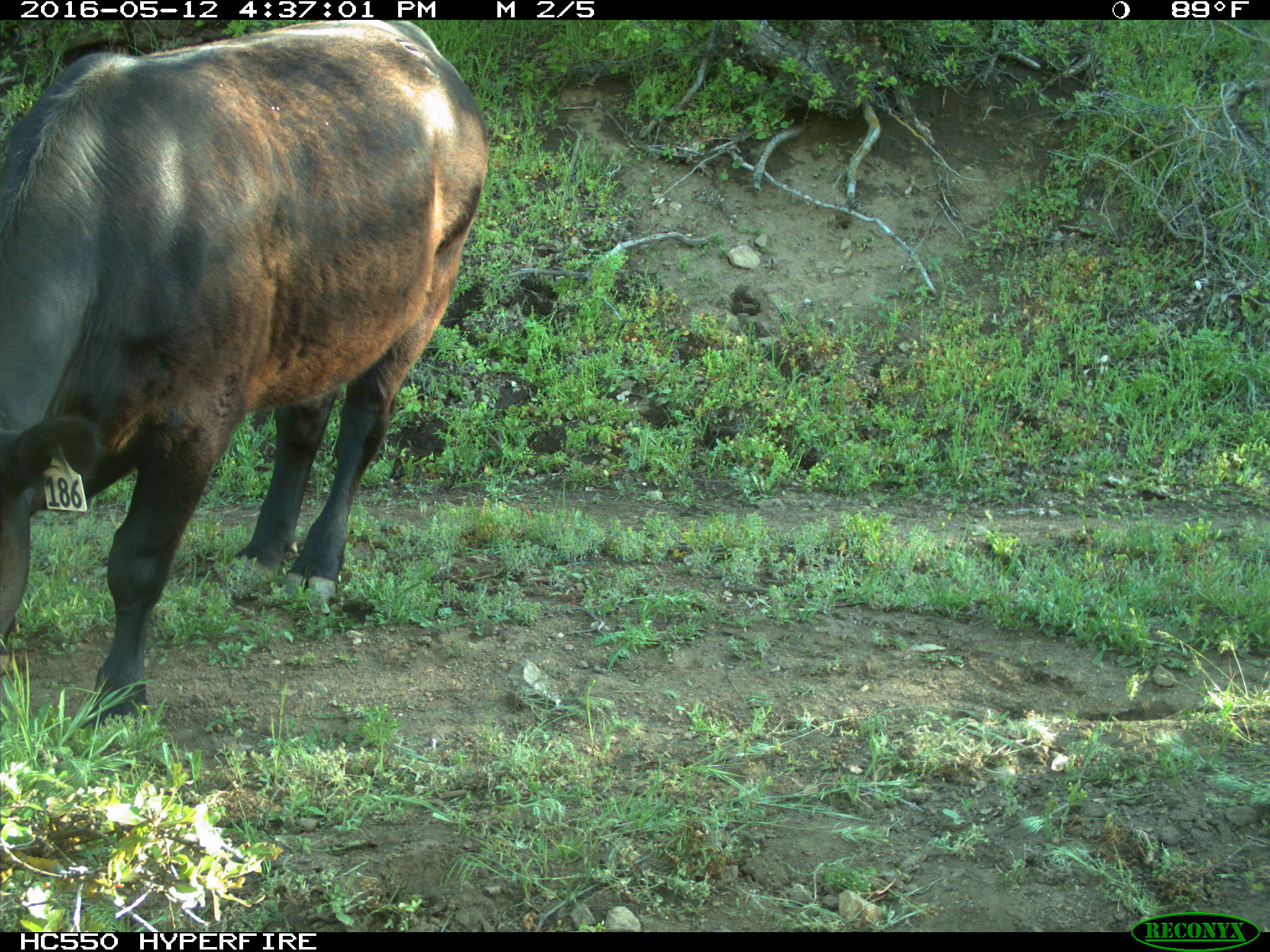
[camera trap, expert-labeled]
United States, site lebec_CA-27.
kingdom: Animalia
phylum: Chordata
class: Mammalia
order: Artiodactyla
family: Bovidae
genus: Bos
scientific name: Bos taurus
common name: domestic cow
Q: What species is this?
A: Bos taurus (domestic cow).